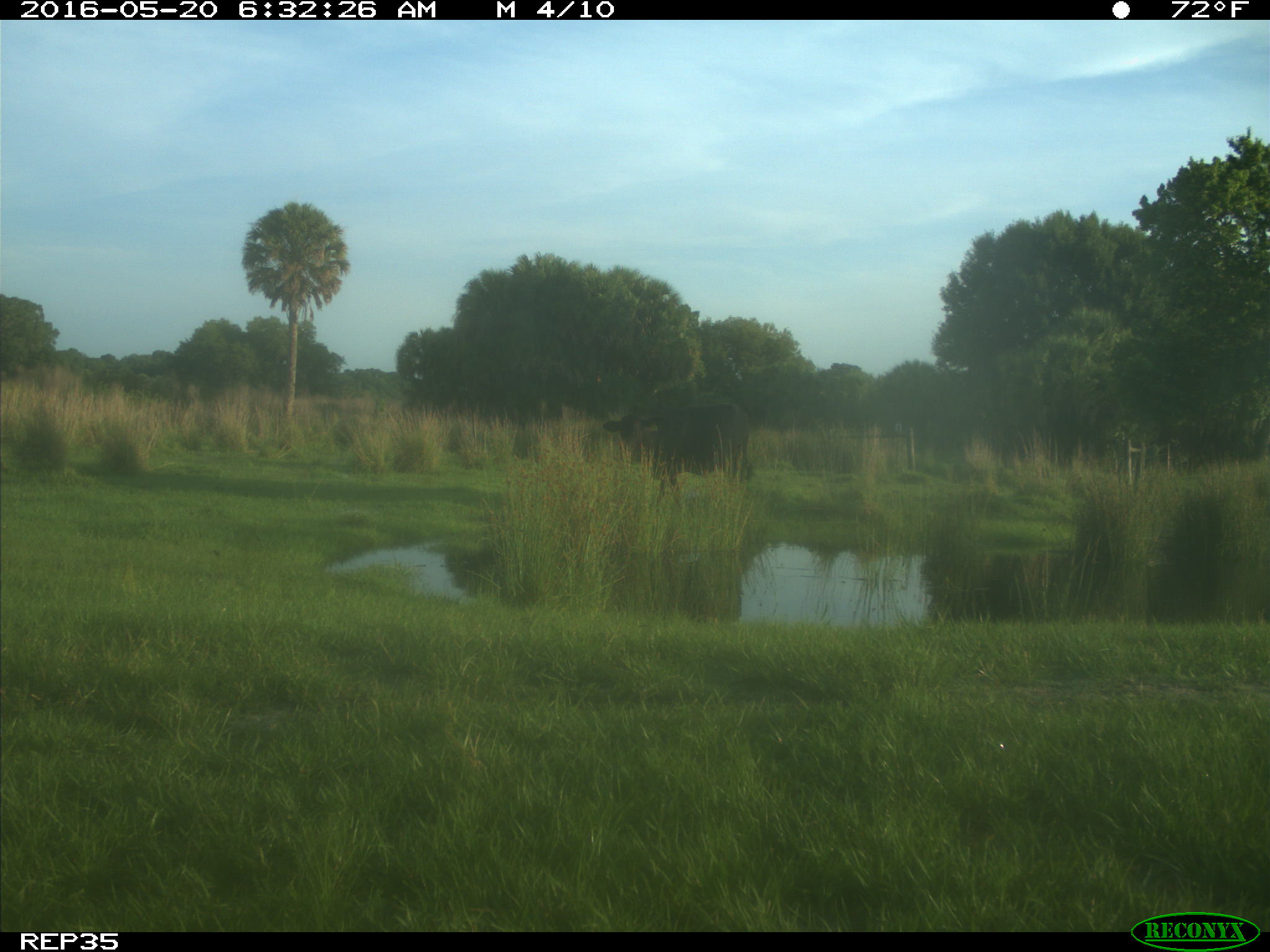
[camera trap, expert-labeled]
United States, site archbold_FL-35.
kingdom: Animalia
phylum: Chordata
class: Mammalia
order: Artiodactyla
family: Bovidae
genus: Bos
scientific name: Bos taurus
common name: domestic cow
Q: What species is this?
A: Bos taurus (domestic cow).